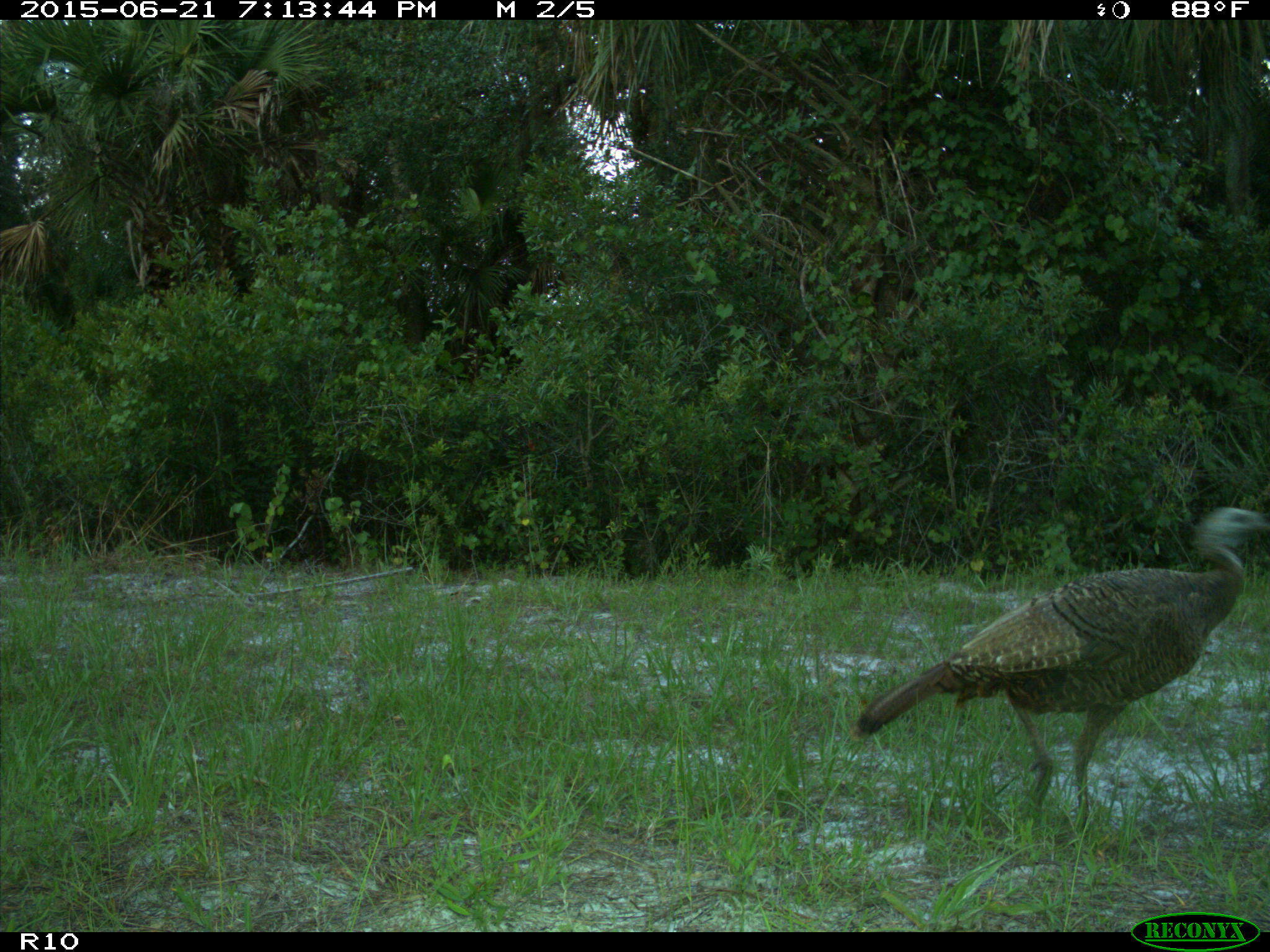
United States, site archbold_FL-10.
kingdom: Animalia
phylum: Chordata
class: Aves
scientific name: Aves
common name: birds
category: unidentified bird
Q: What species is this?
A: Unidentified bird (birds) (Aves).